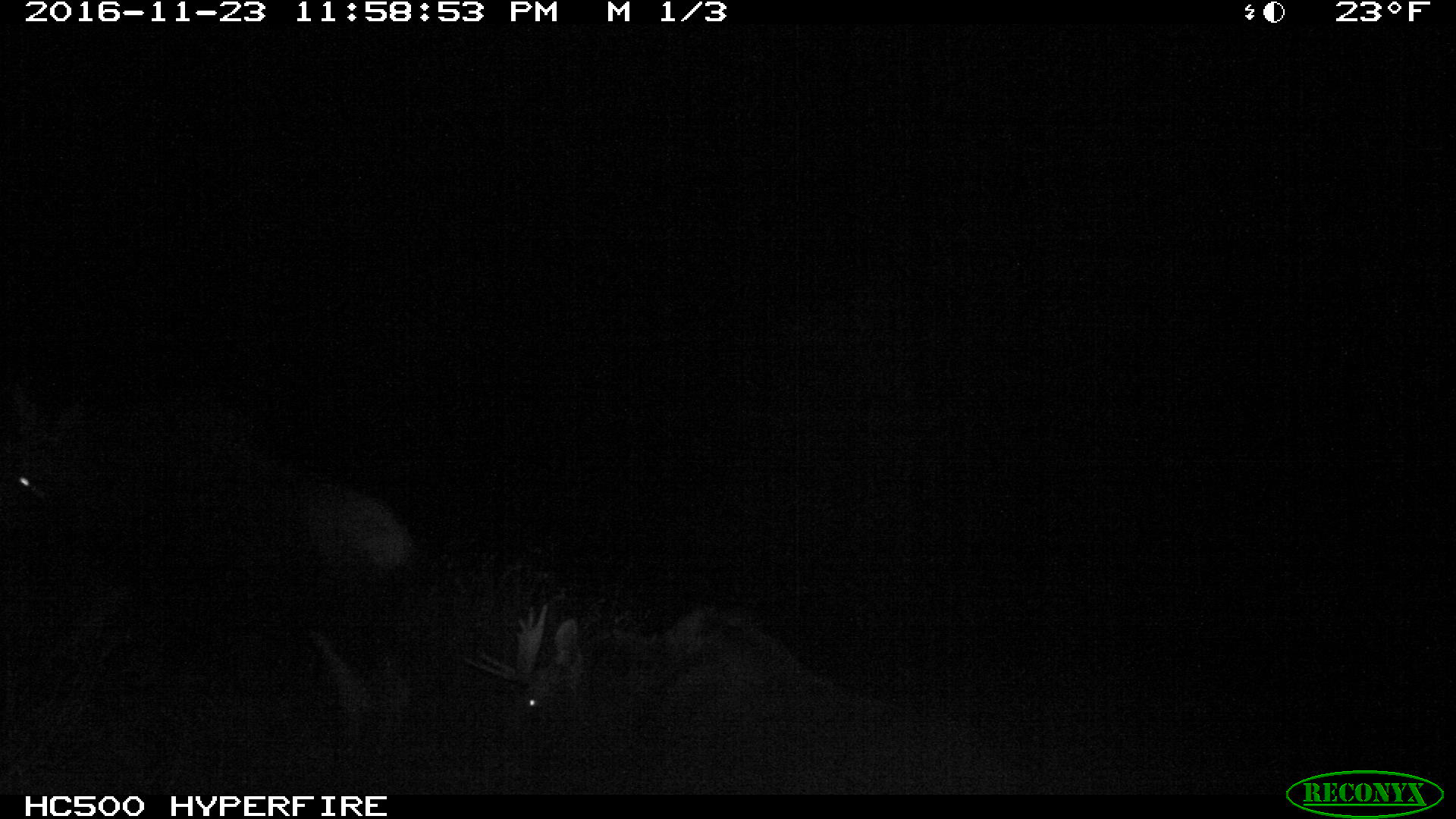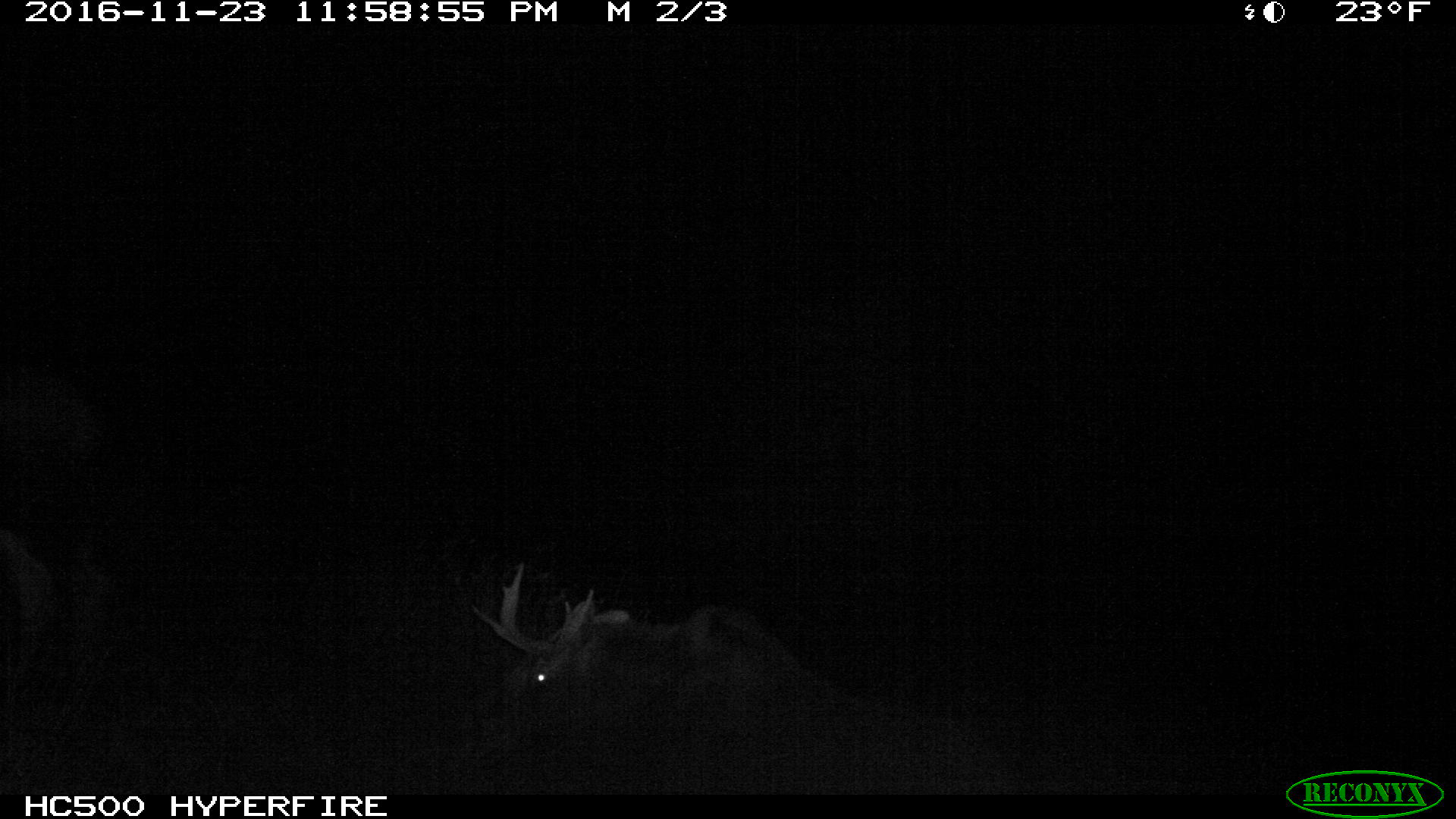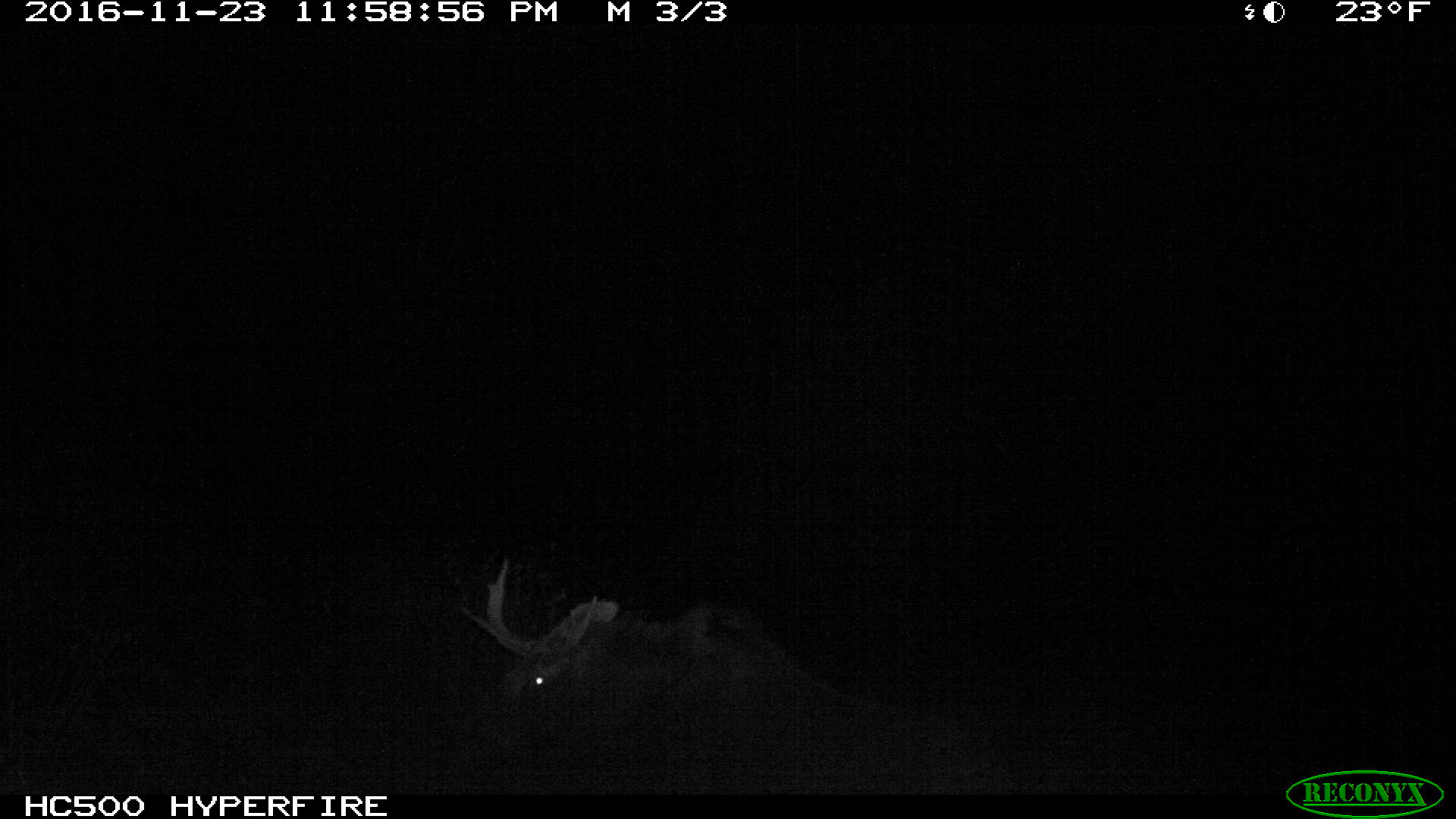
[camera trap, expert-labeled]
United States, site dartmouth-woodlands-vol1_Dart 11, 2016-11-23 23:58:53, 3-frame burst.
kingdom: Animalia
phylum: Chordata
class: Mammalia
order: Artiodactyla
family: Cervidae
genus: Alces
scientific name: Alces alces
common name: moose